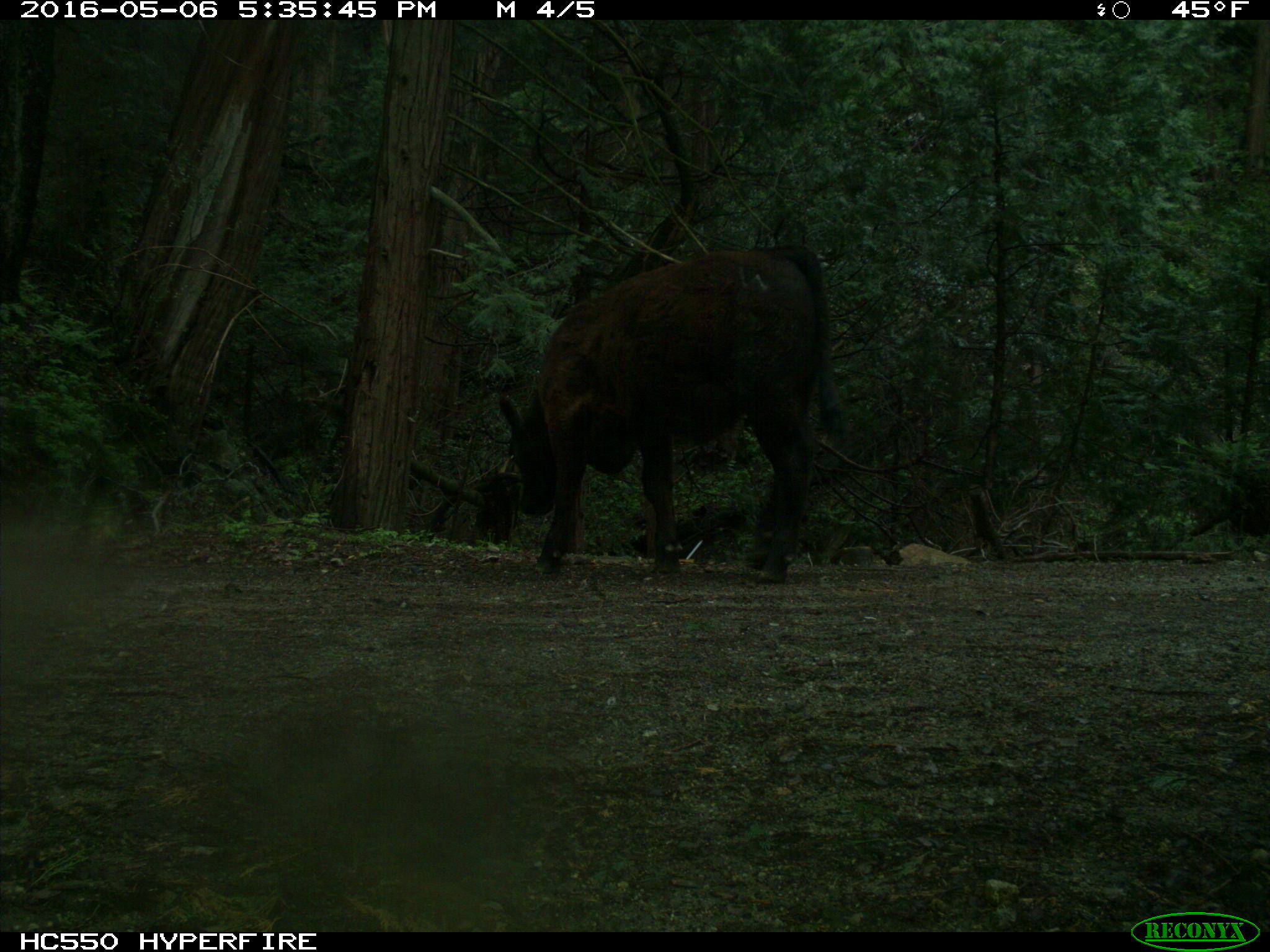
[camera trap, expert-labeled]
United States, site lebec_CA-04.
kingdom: Animalia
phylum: Chordata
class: Mammalia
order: Artiodactyla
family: Bovidae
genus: Bos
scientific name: Bos taurus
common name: domestic cow